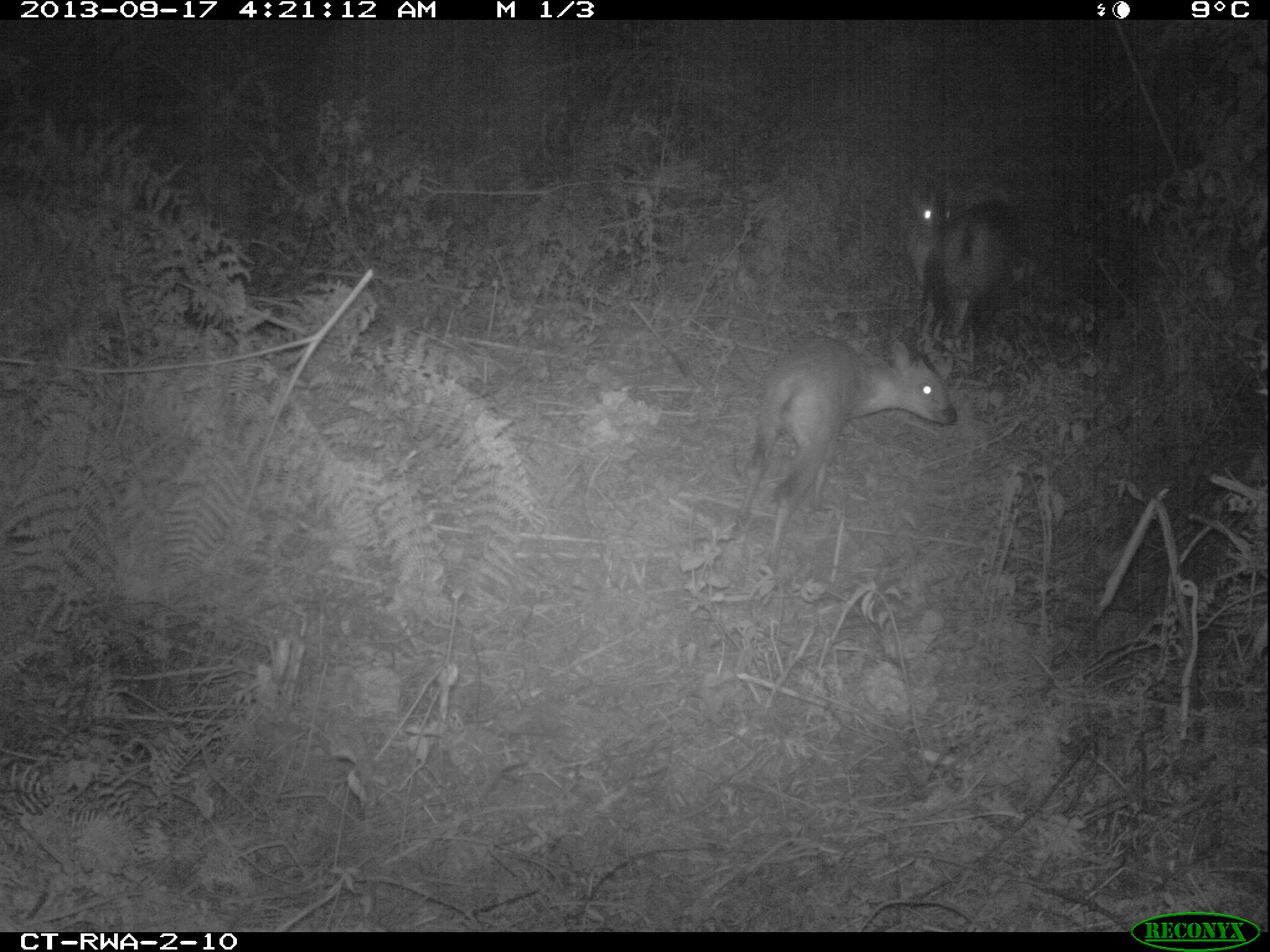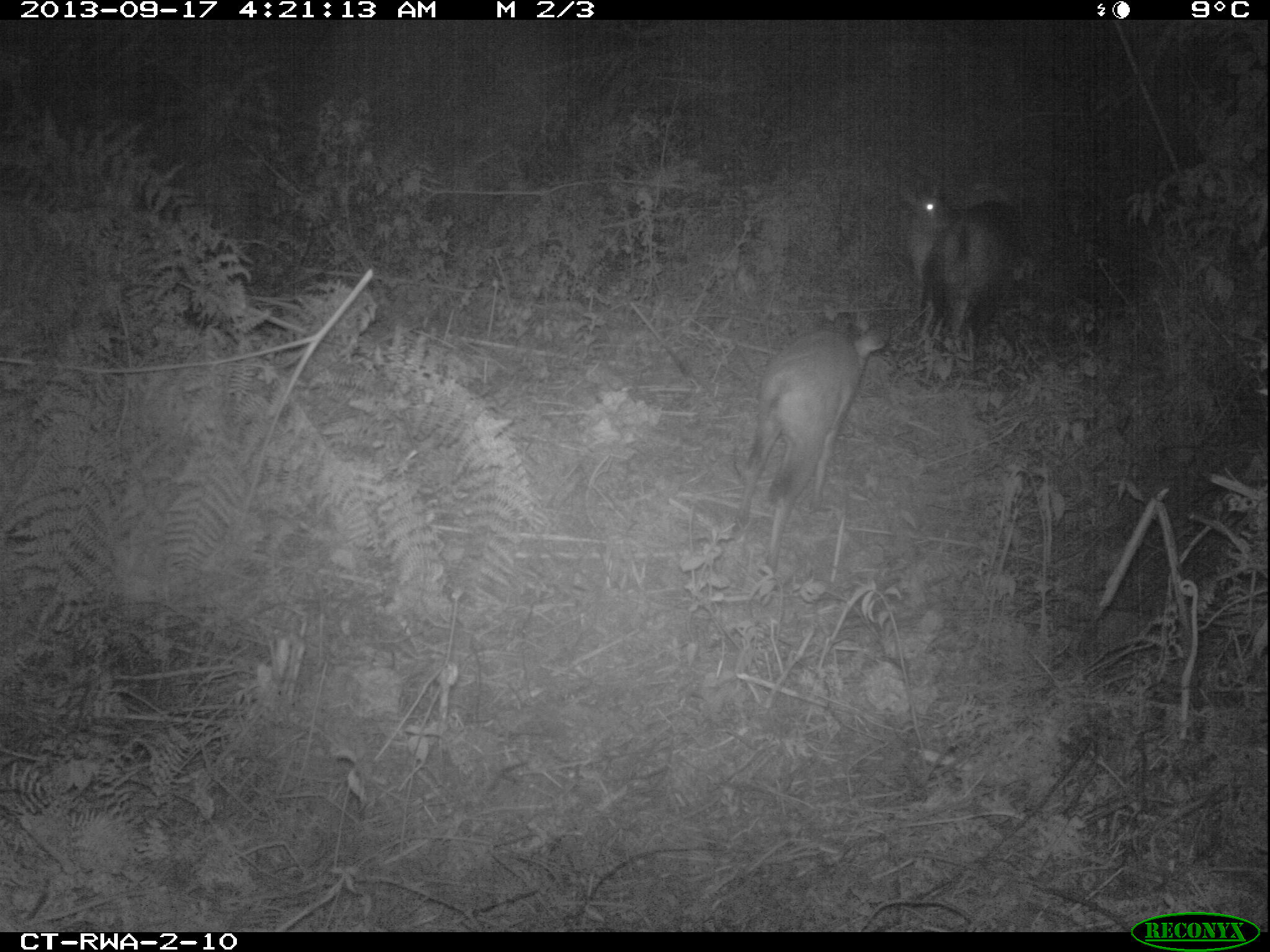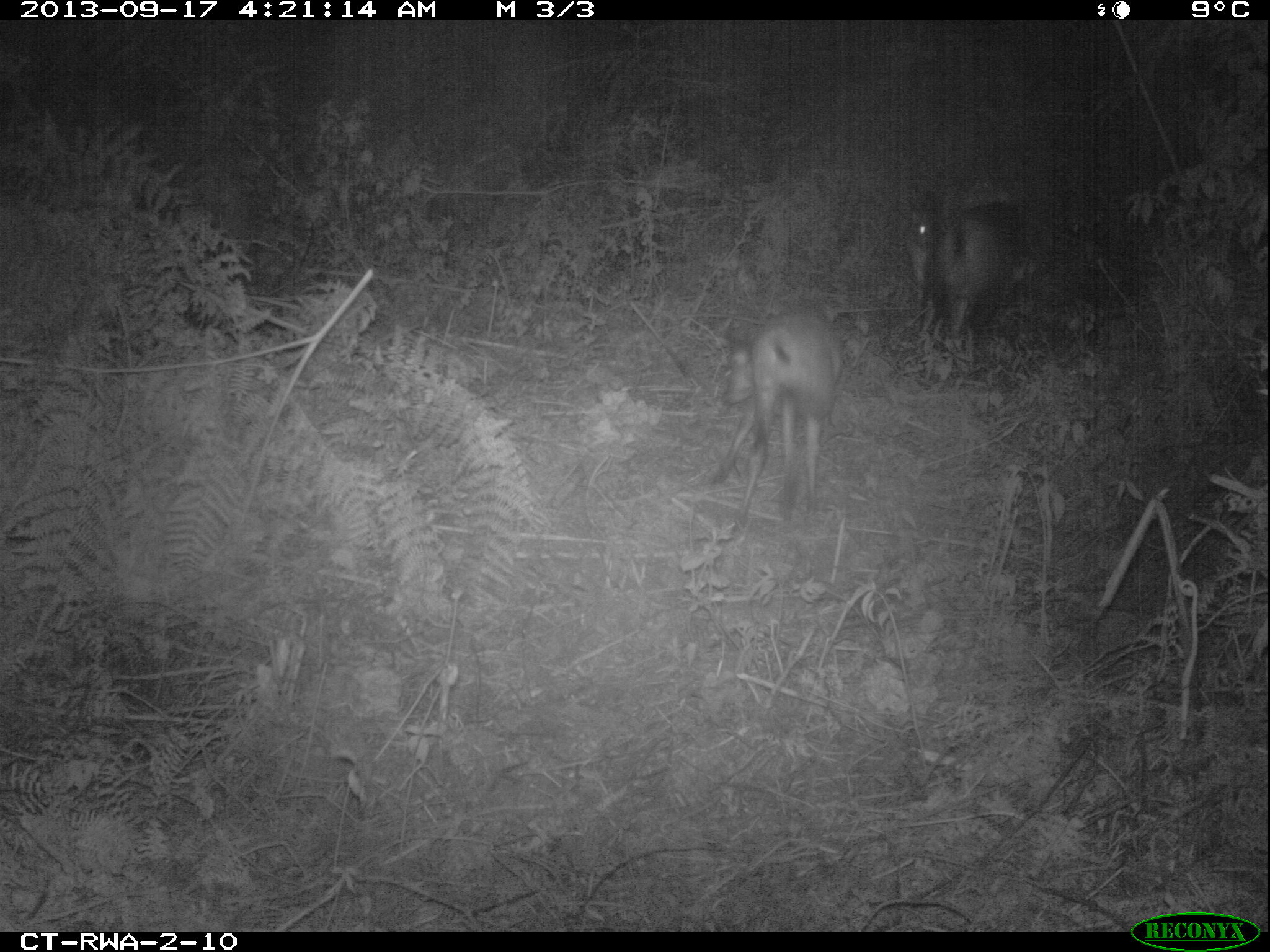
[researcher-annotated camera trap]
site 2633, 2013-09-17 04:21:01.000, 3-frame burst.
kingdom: Animalia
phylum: Chordata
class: Mammalia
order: Artiodactyla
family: Bovidae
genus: Cephalophus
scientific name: Cephalophus nigrifrons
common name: black-fronted duiker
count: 2